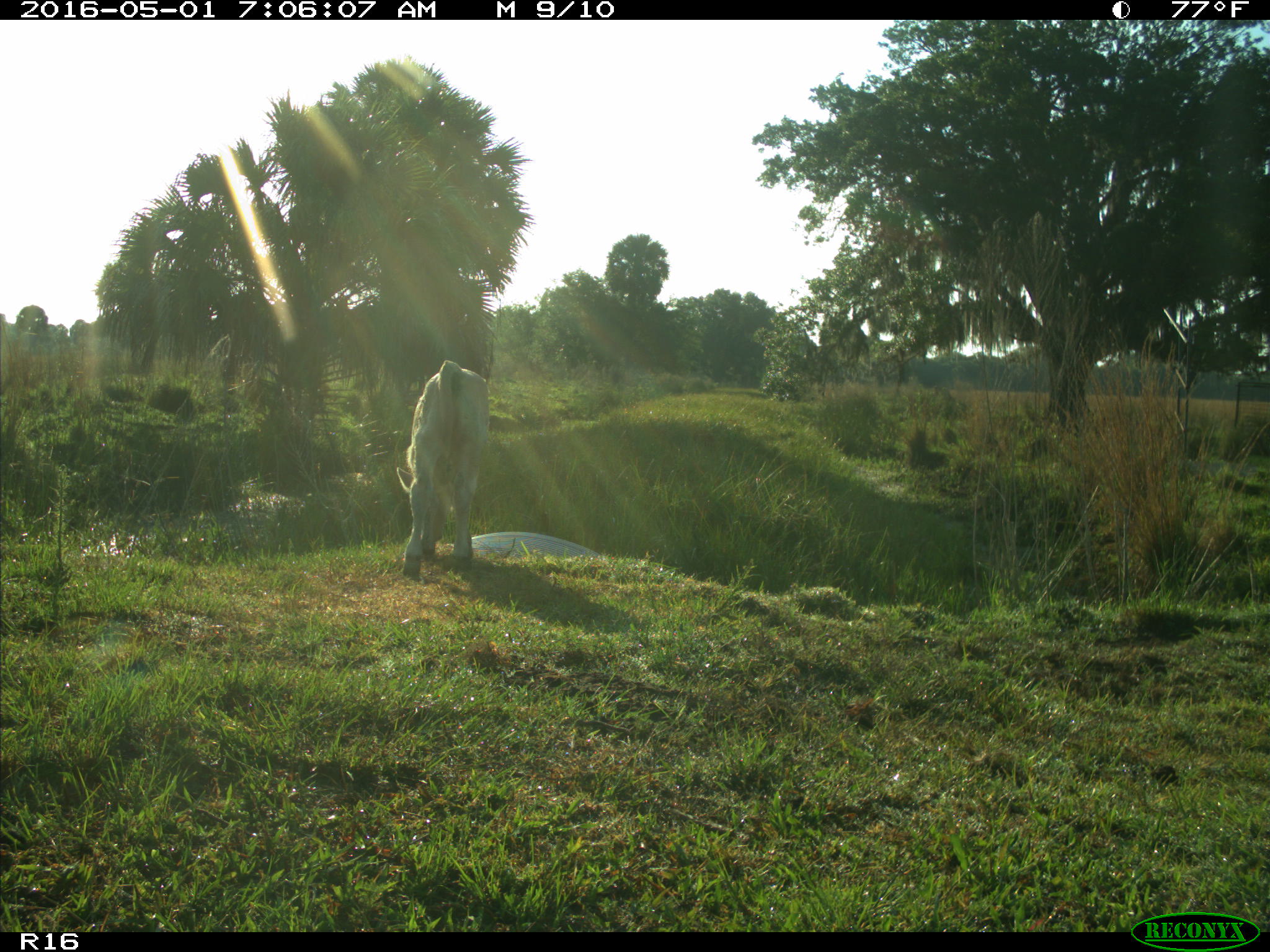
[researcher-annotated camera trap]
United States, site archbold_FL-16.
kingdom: Animalia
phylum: Chordata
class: Mammalia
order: Artiodactyla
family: Bovidae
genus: Bos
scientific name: Bos taurus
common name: domestic cow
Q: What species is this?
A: Bos taurus (domestic cow).